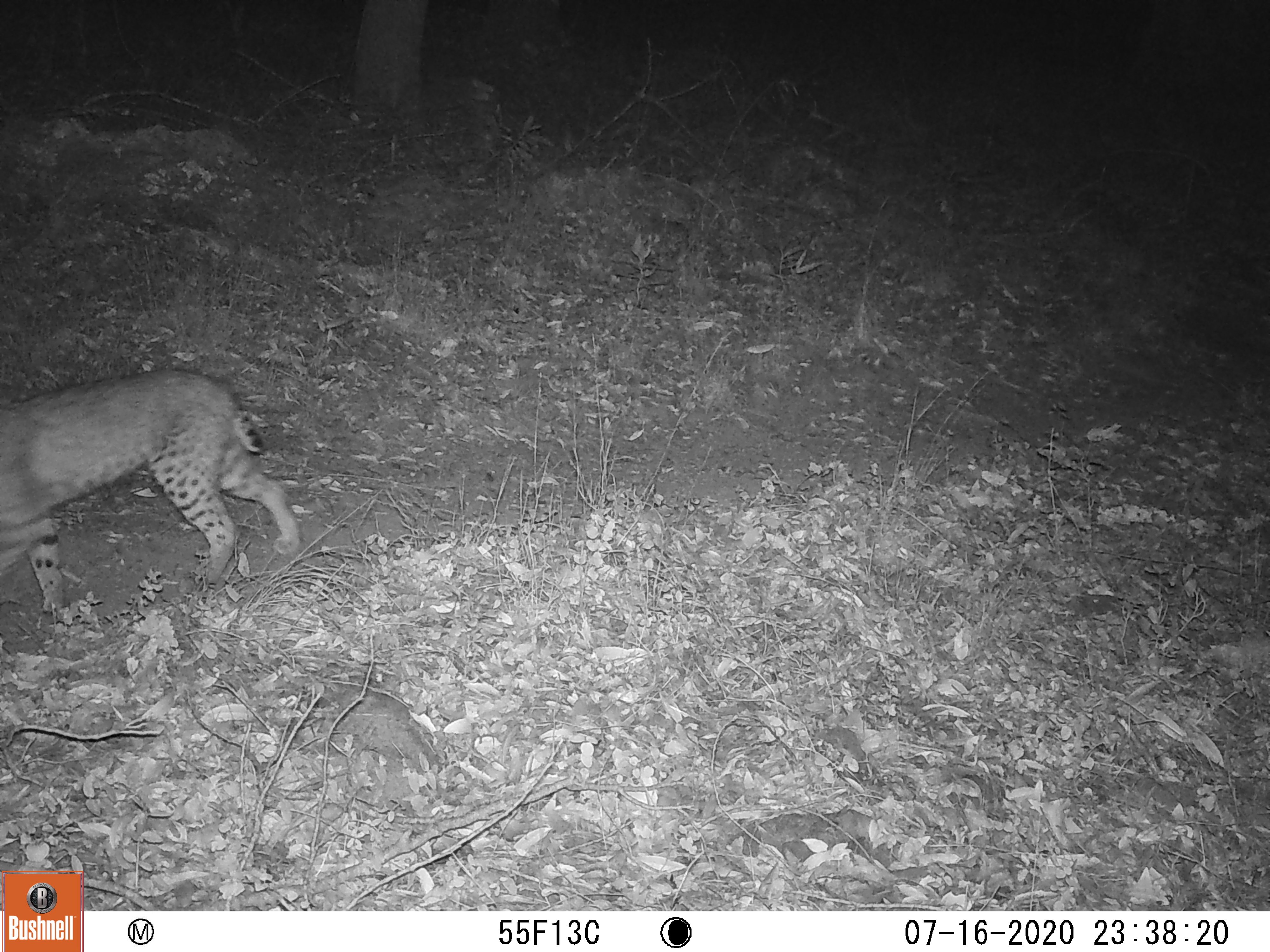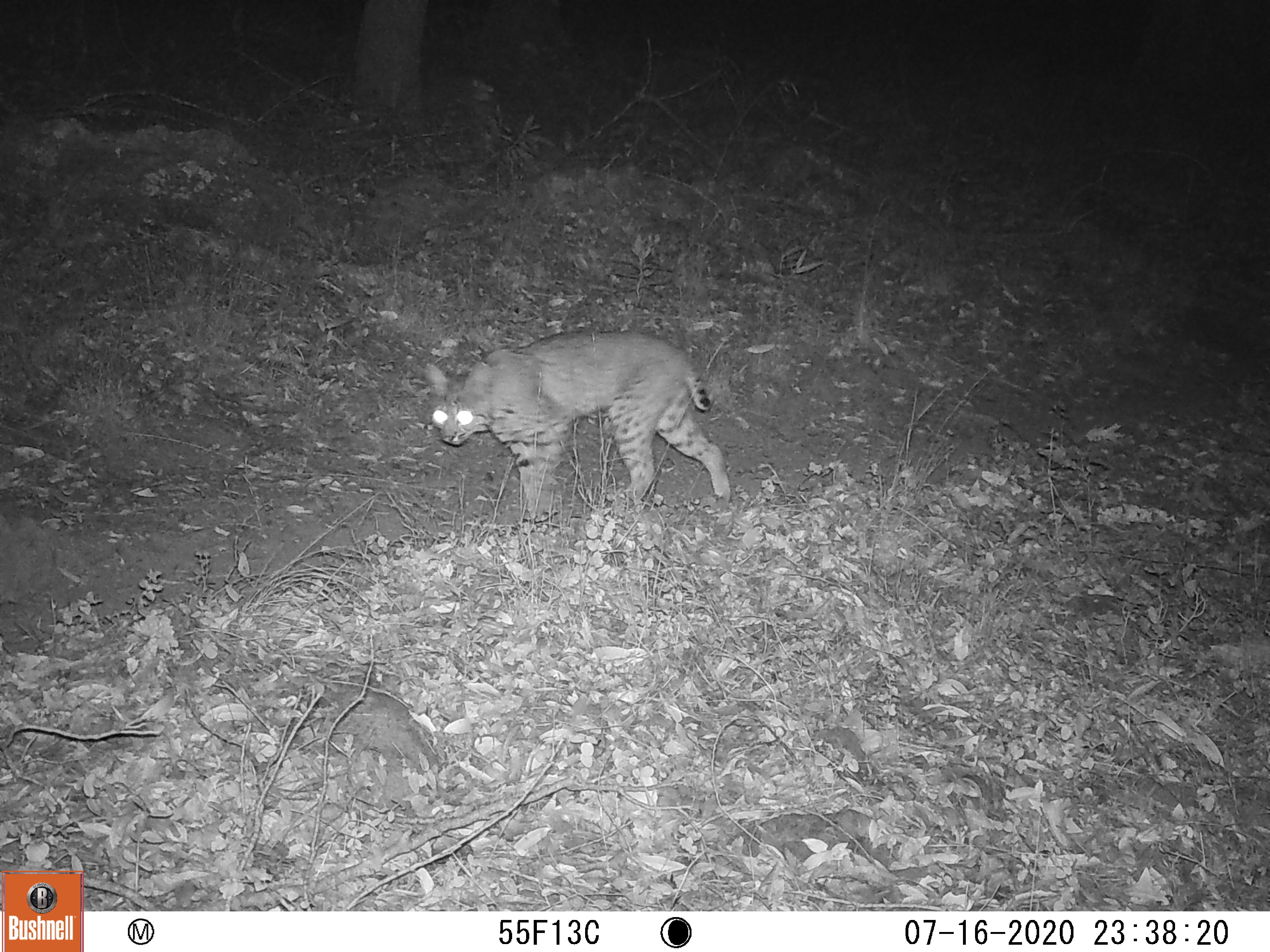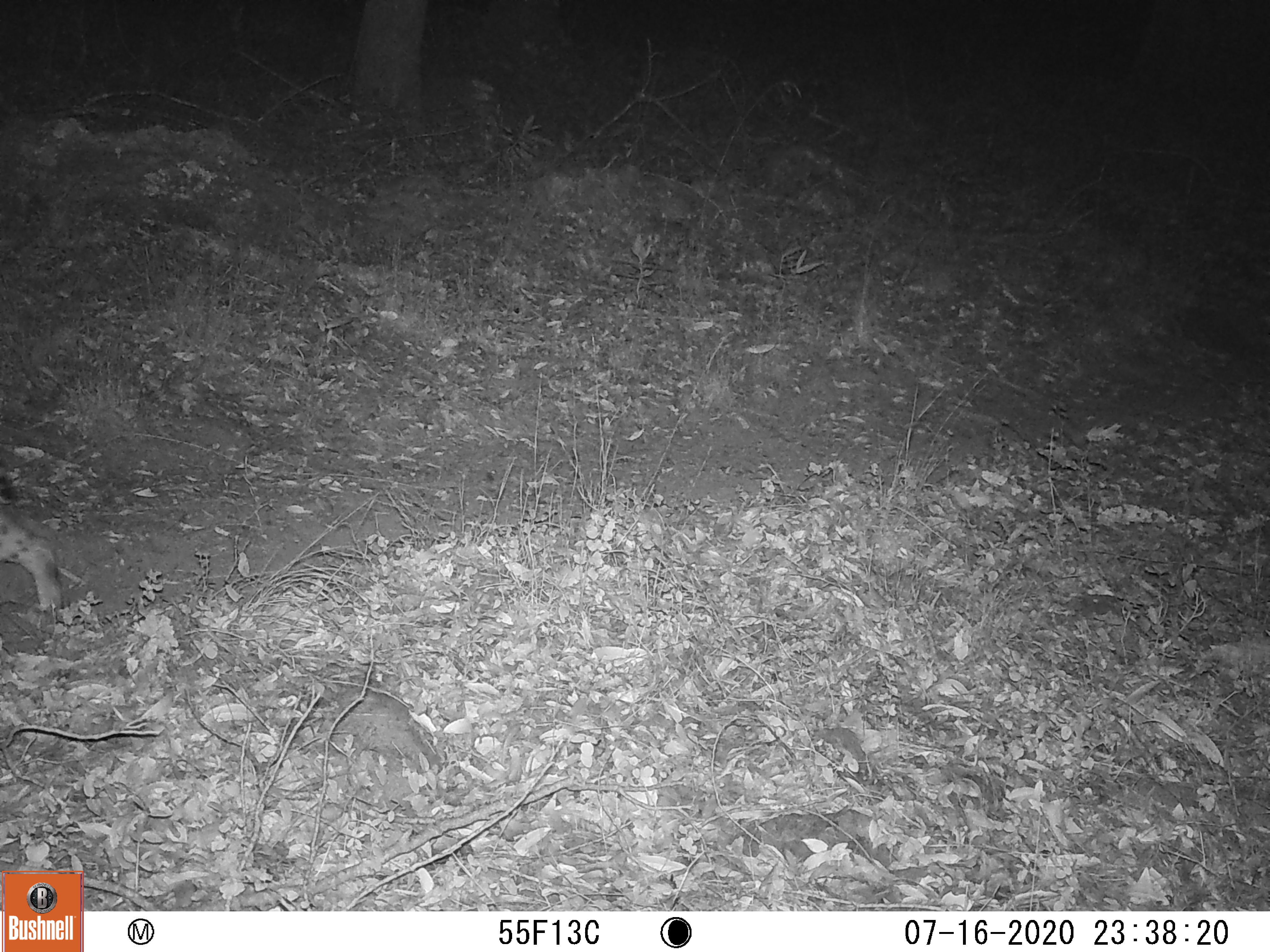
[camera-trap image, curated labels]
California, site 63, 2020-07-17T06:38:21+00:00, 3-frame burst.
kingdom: Animalia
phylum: Chordata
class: Mammalia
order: Carnivora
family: Felidae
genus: Lynx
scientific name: Lynx rufus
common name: bobcat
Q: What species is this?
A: Bobcat (Lynx rufus).